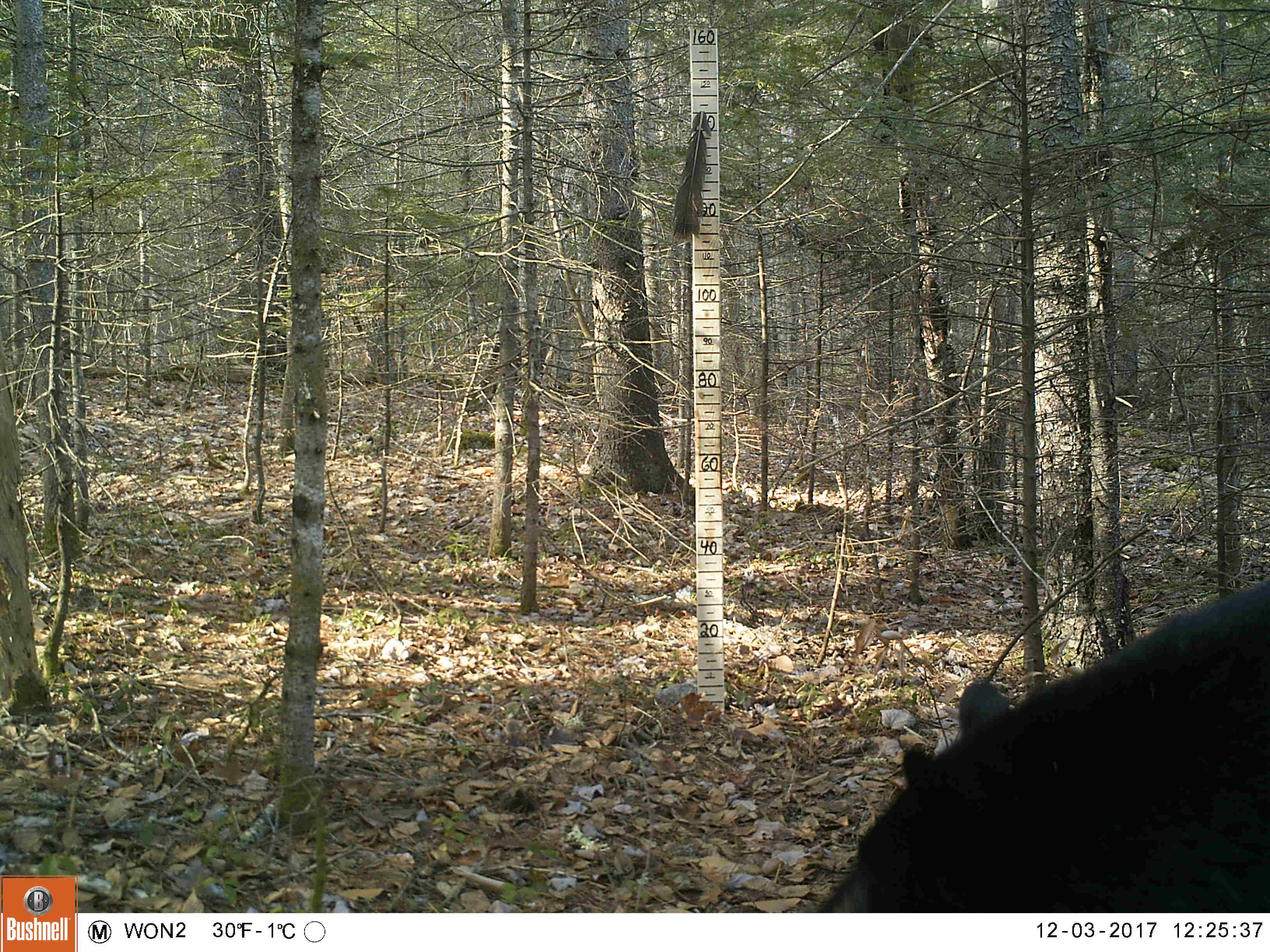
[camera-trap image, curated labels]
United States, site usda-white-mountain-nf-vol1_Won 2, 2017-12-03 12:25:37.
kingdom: Animalia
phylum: Chordata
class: Mammalia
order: Carnivora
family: Ursidae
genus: Ursus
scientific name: Ursus americanus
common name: black bear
Black bear (Ursus americanus).